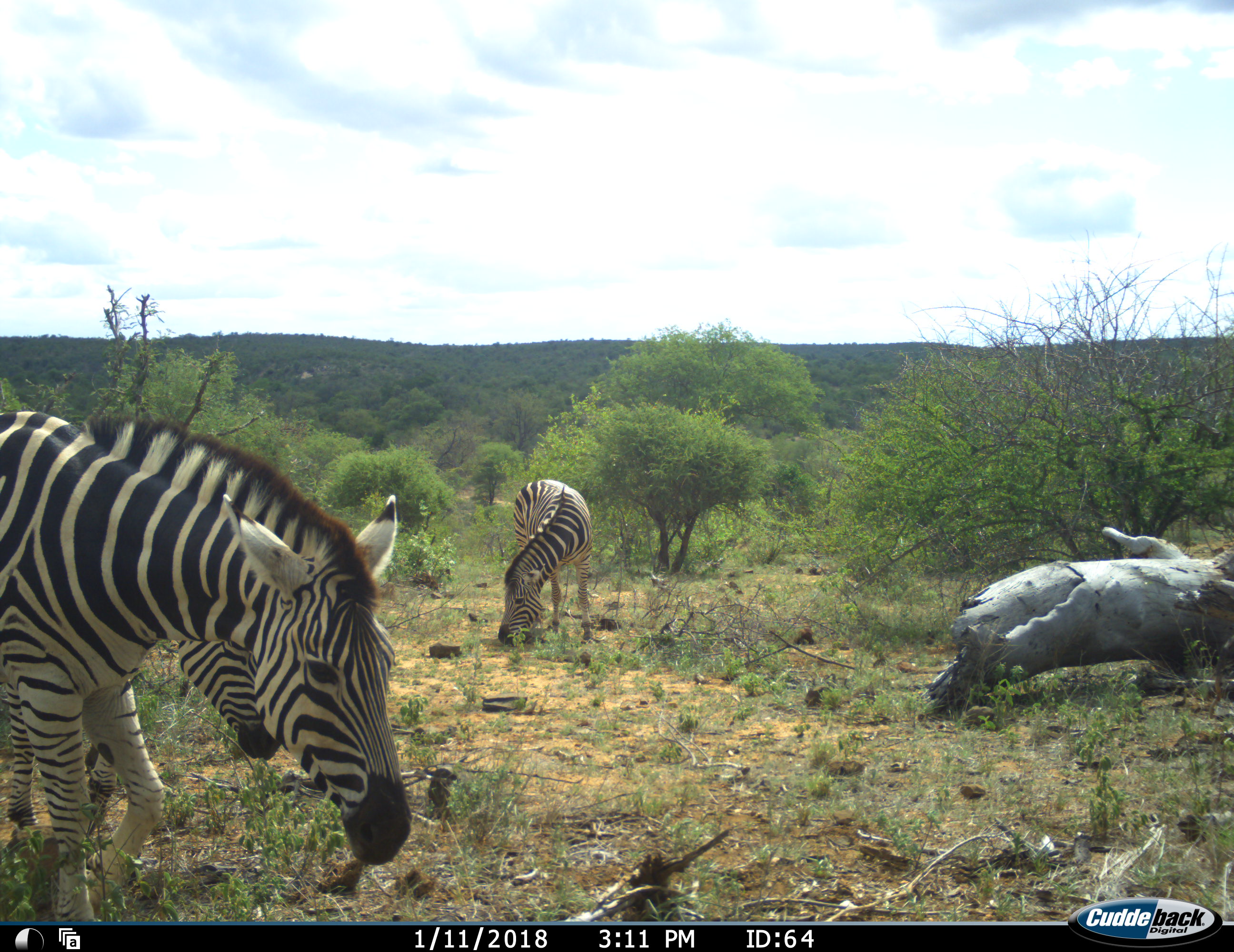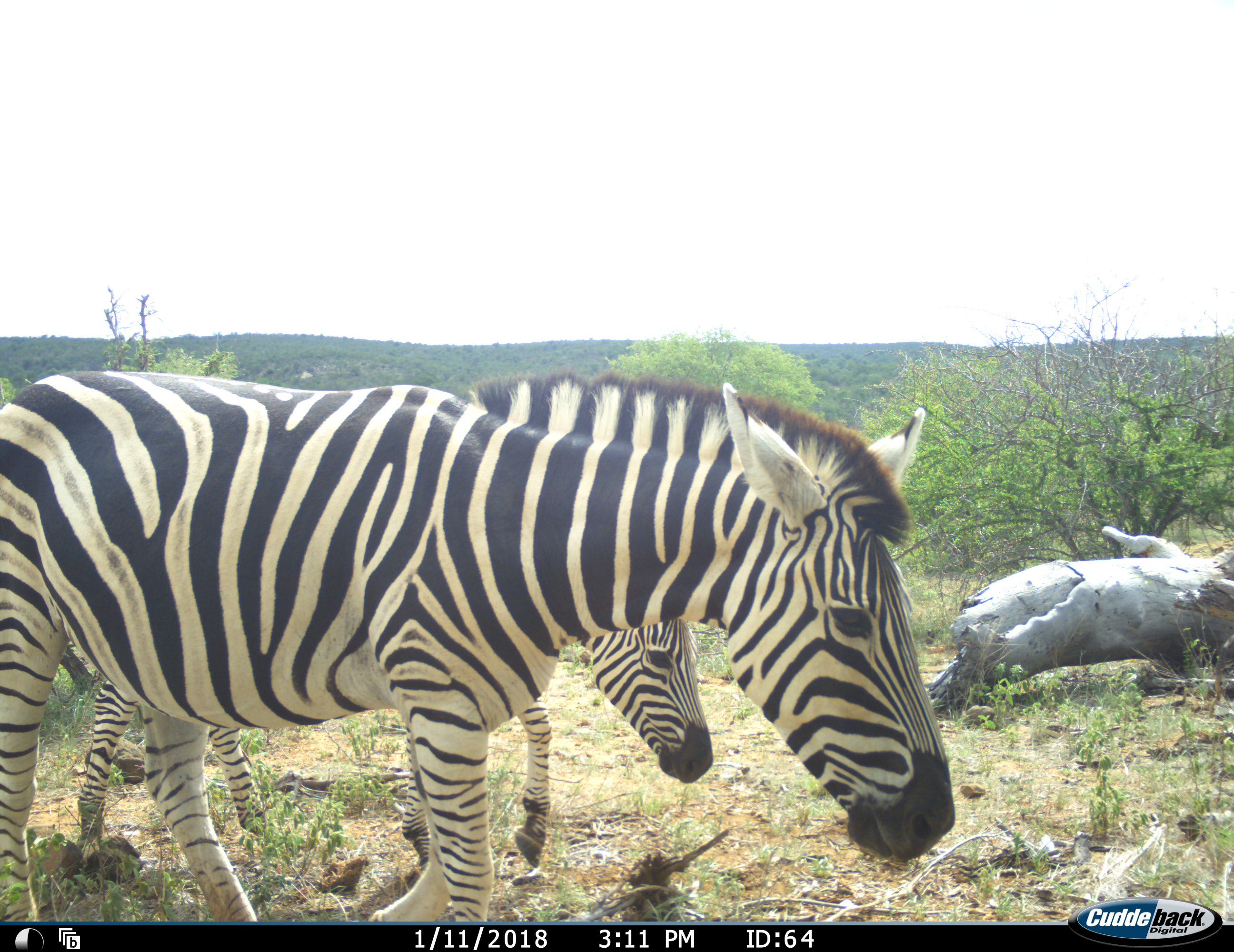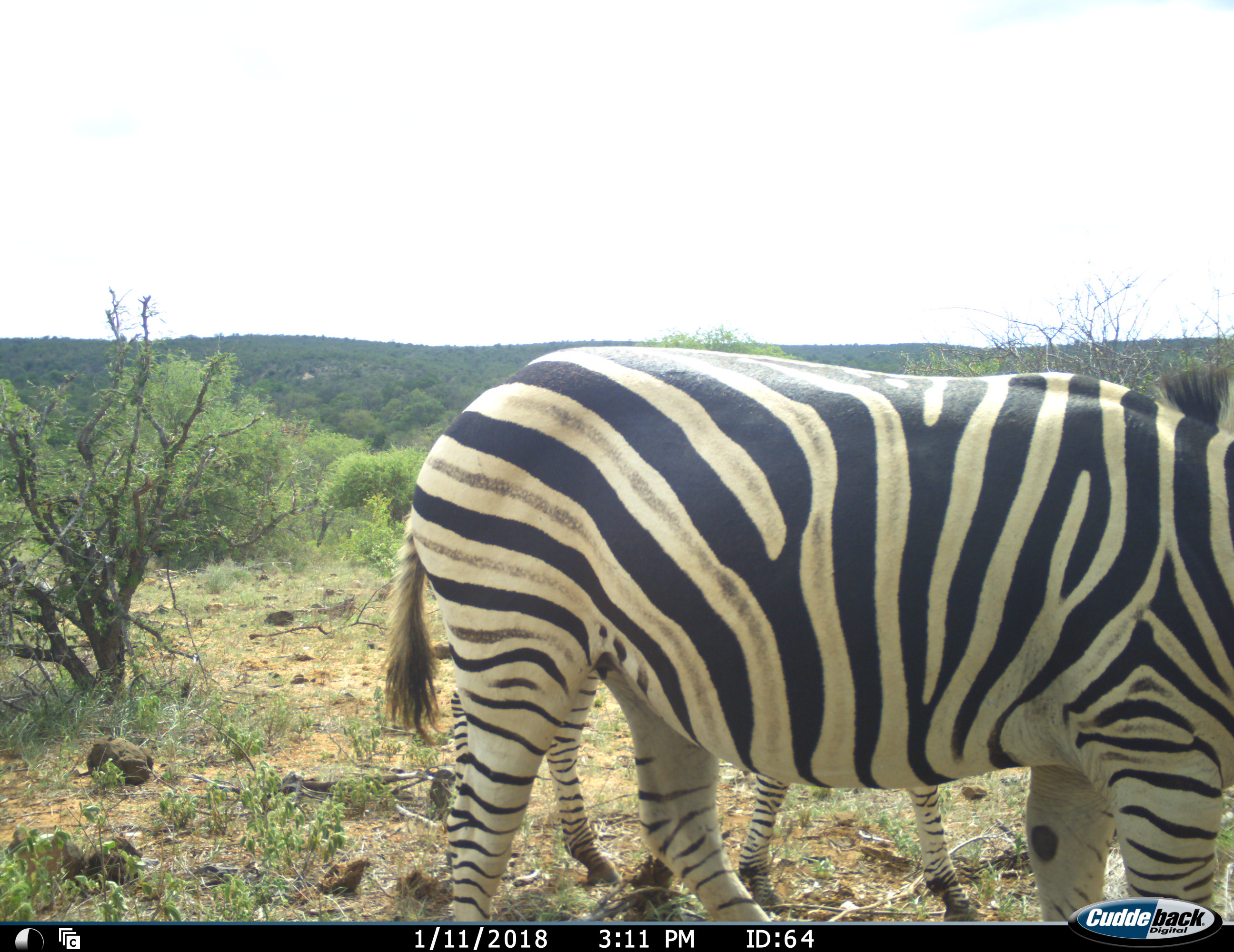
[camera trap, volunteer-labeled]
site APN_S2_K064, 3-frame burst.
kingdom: Animalia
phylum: Chordata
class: Mammalia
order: Perissodactyla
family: Equidae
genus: Equus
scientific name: Equus quagga burchellii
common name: burchell's zebra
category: zebraburchells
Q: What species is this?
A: Zebraburchells (burchell's zebra) (Equus quagga burchellii).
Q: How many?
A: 3.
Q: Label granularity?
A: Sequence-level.